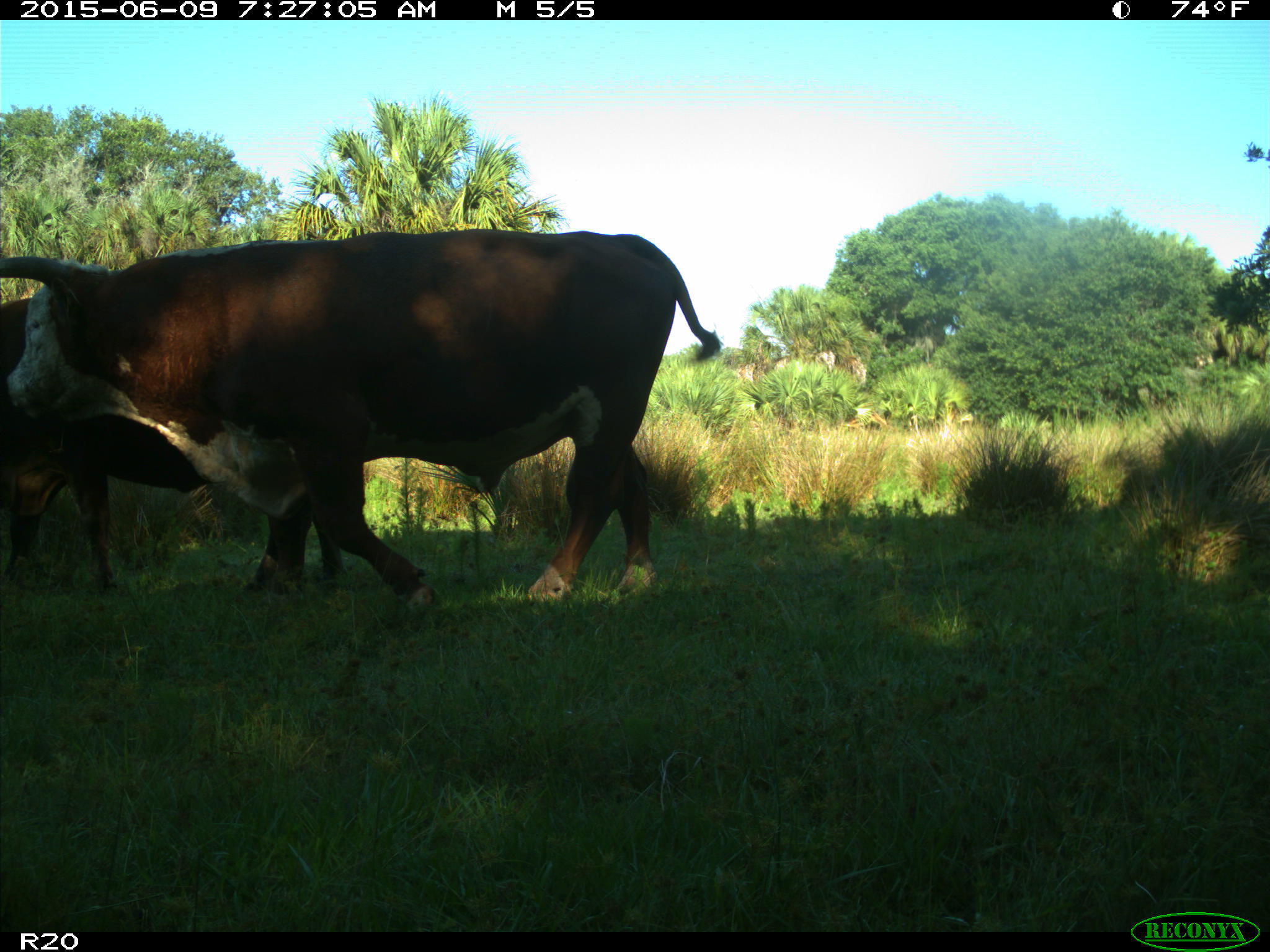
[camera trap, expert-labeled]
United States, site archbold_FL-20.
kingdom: Animalia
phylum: Chordata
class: Mammalia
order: Artiodactyla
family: Bovidae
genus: Bos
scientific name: Bos taurus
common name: domestic cow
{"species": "Bos taurus (domestic cow)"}